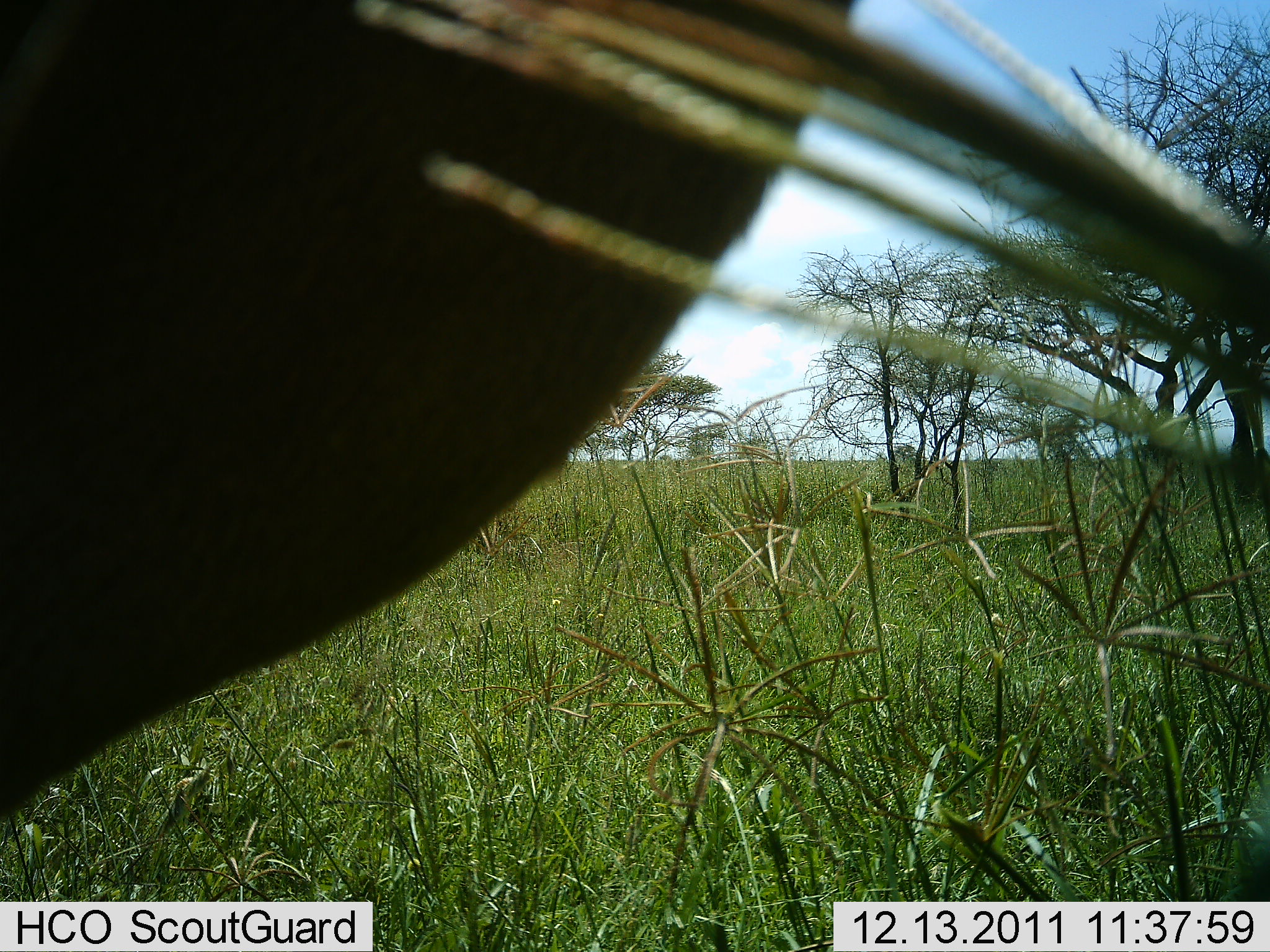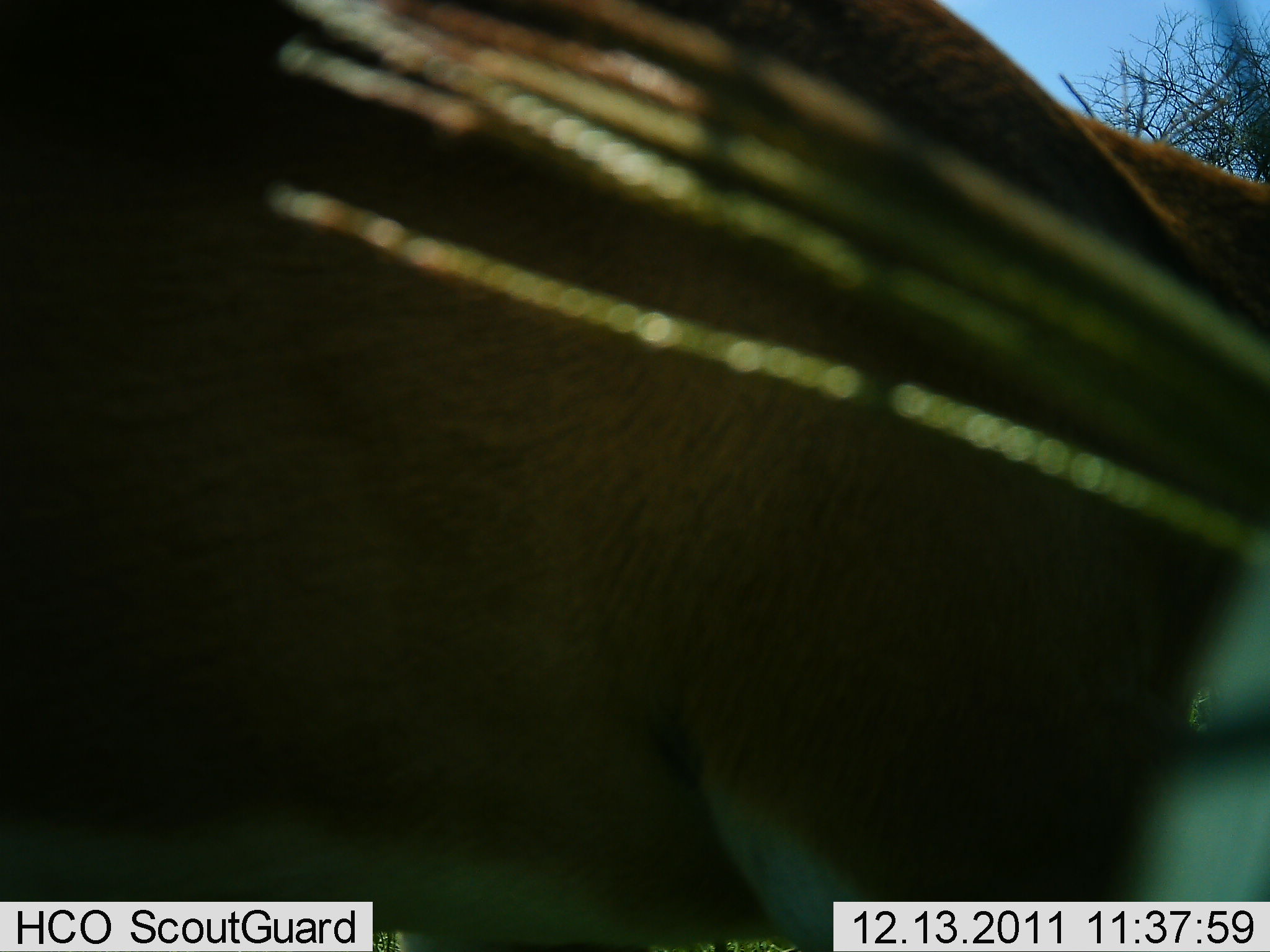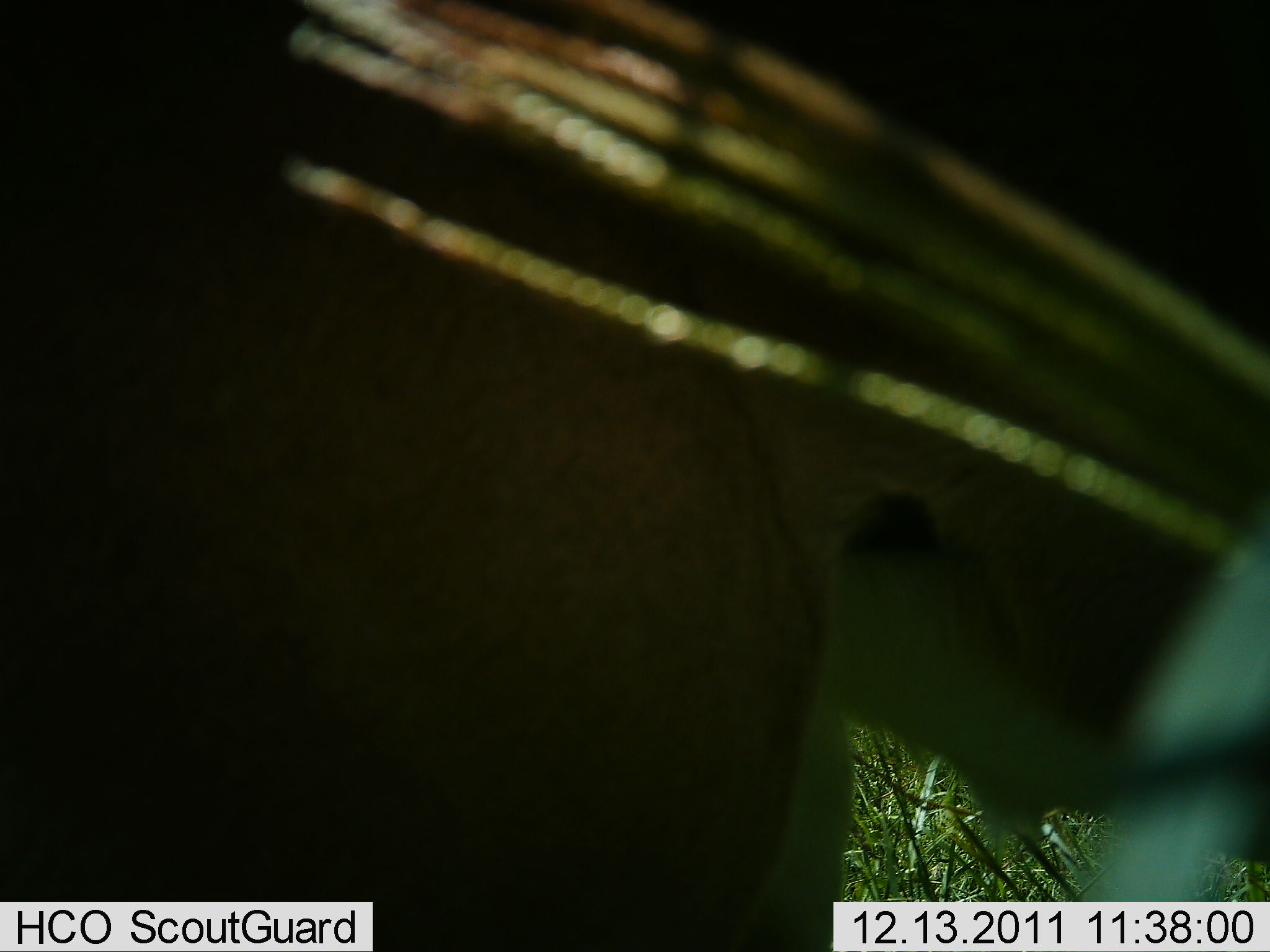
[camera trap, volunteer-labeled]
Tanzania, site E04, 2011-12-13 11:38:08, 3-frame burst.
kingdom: Animalia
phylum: Chordata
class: Mammalia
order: Artiodactyla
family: Bovidae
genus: Nanger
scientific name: Nanger granti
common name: grant's gazelle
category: gazellegrants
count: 1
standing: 0%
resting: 0%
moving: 67%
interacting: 0%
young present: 0%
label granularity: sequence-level